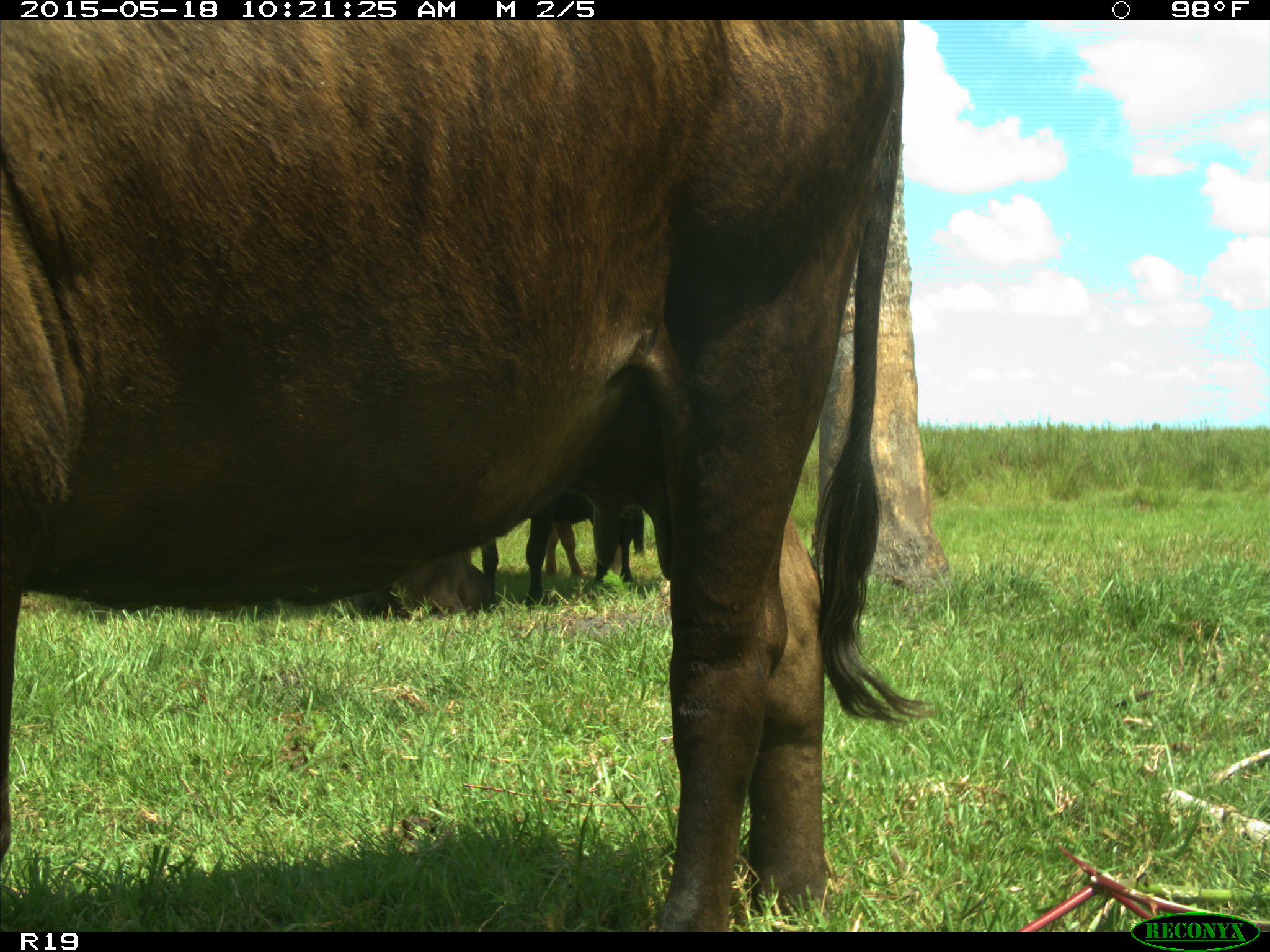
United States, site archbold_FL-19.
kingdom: Animalia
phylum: Chordata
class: Mammalia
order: Artiodactyla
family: Bovidae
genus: Bos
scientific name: Bos taurus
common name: domestic cow